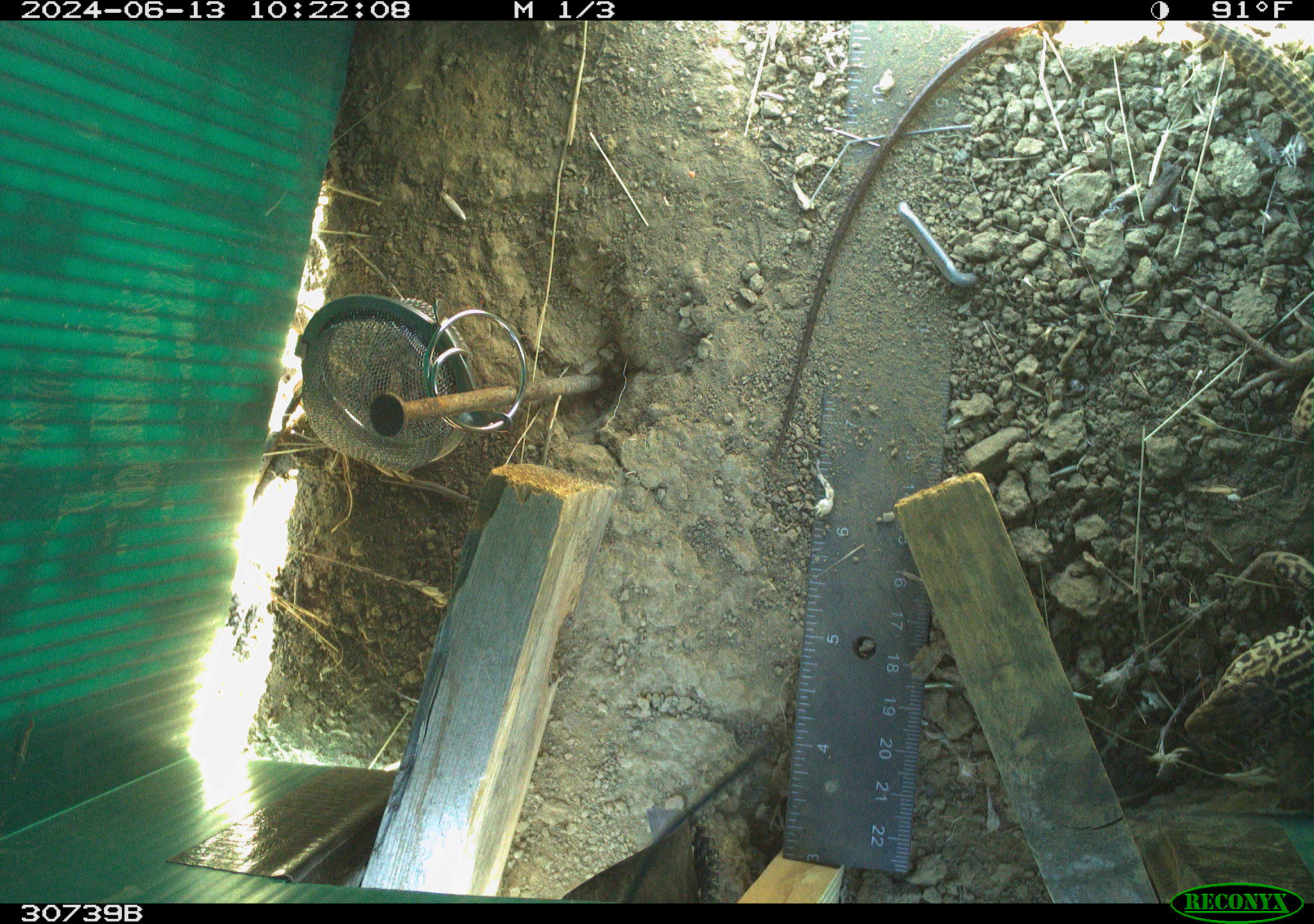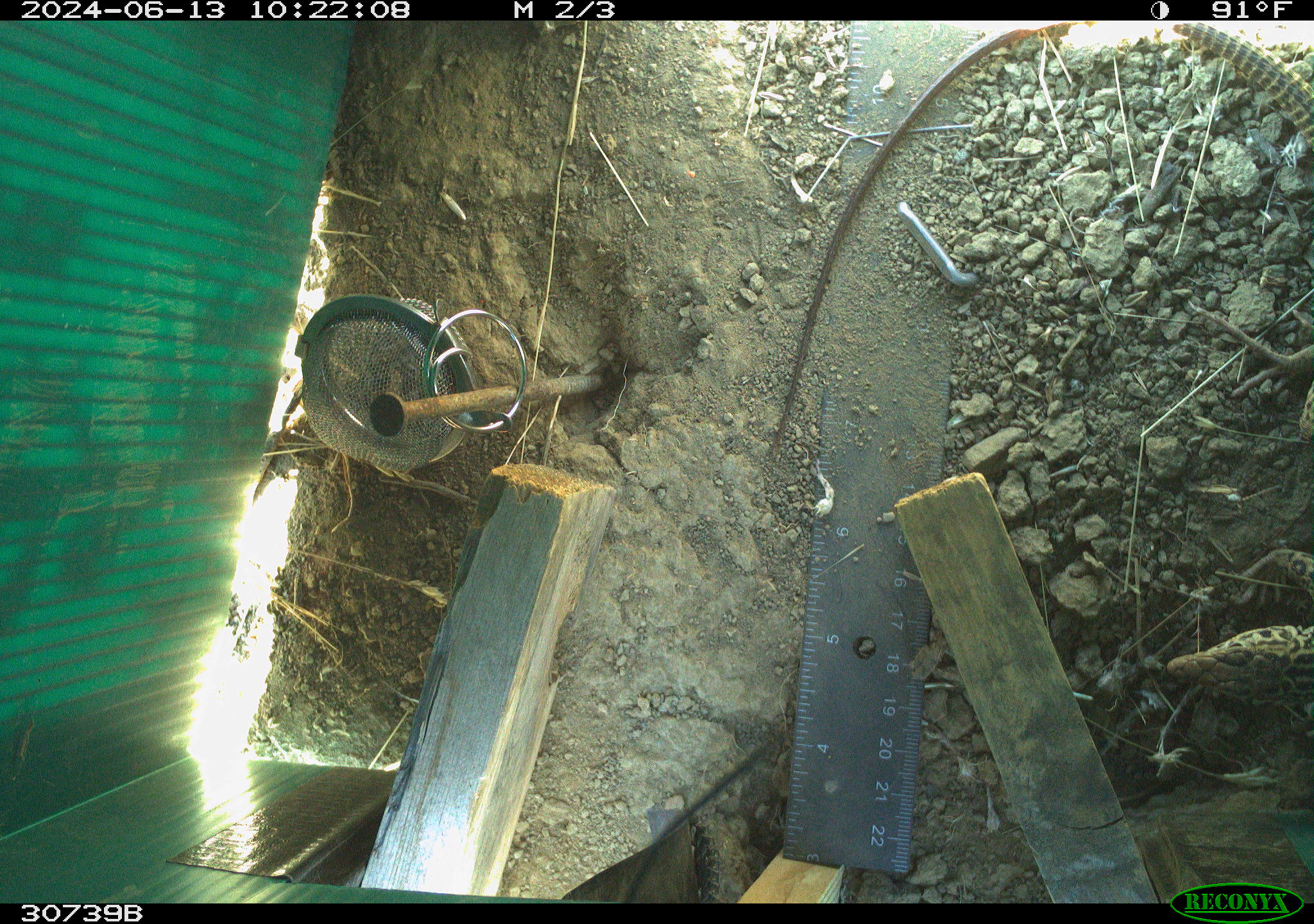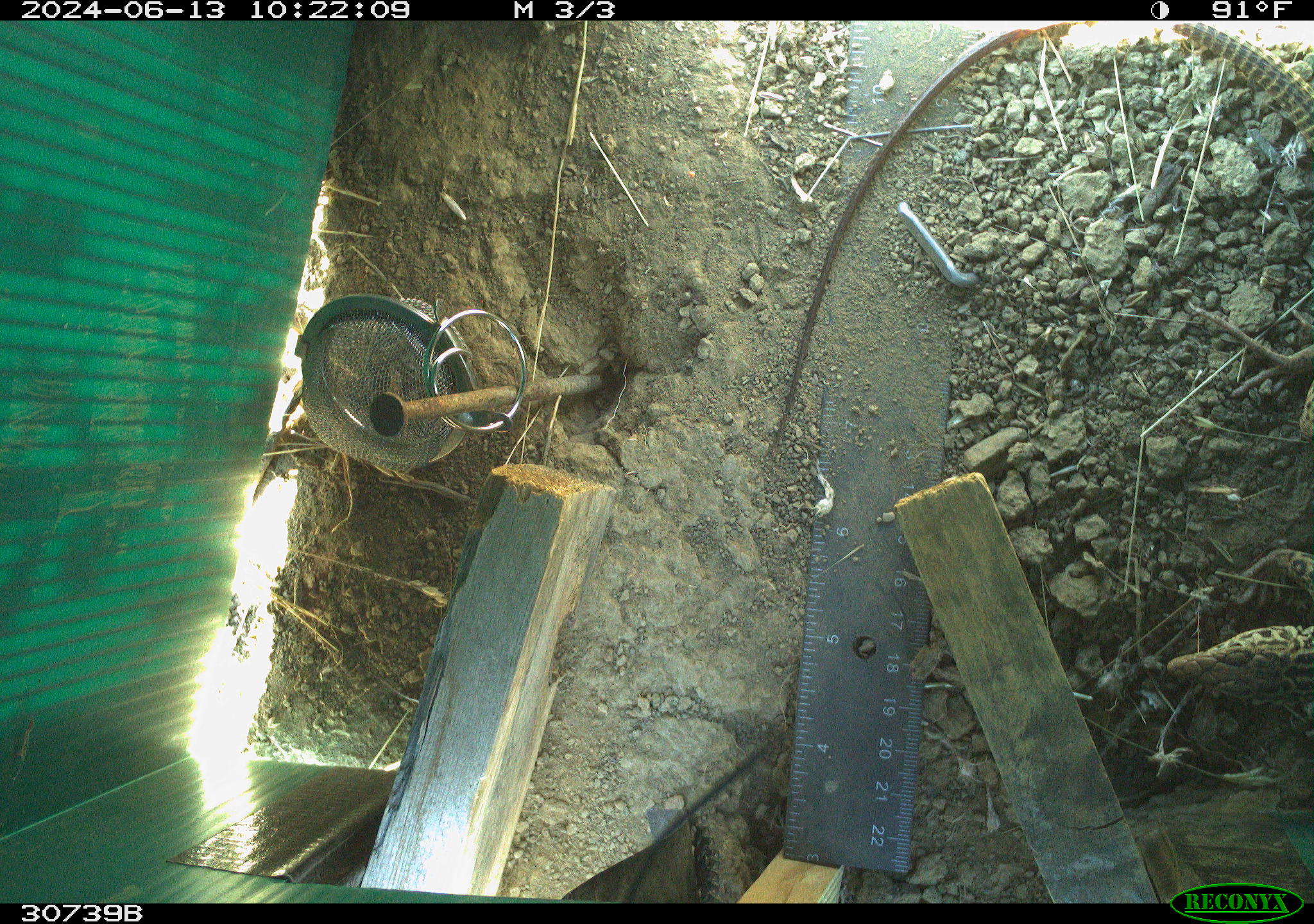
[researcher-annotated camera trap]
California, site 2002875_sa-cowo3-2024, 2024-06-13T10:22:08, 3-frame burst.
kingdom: Animalia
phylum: Chordata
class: Reptilia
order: Squamata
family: Teiidae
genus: Aspidoscelis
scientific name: Aspidoscelis tigris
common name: western whiptail